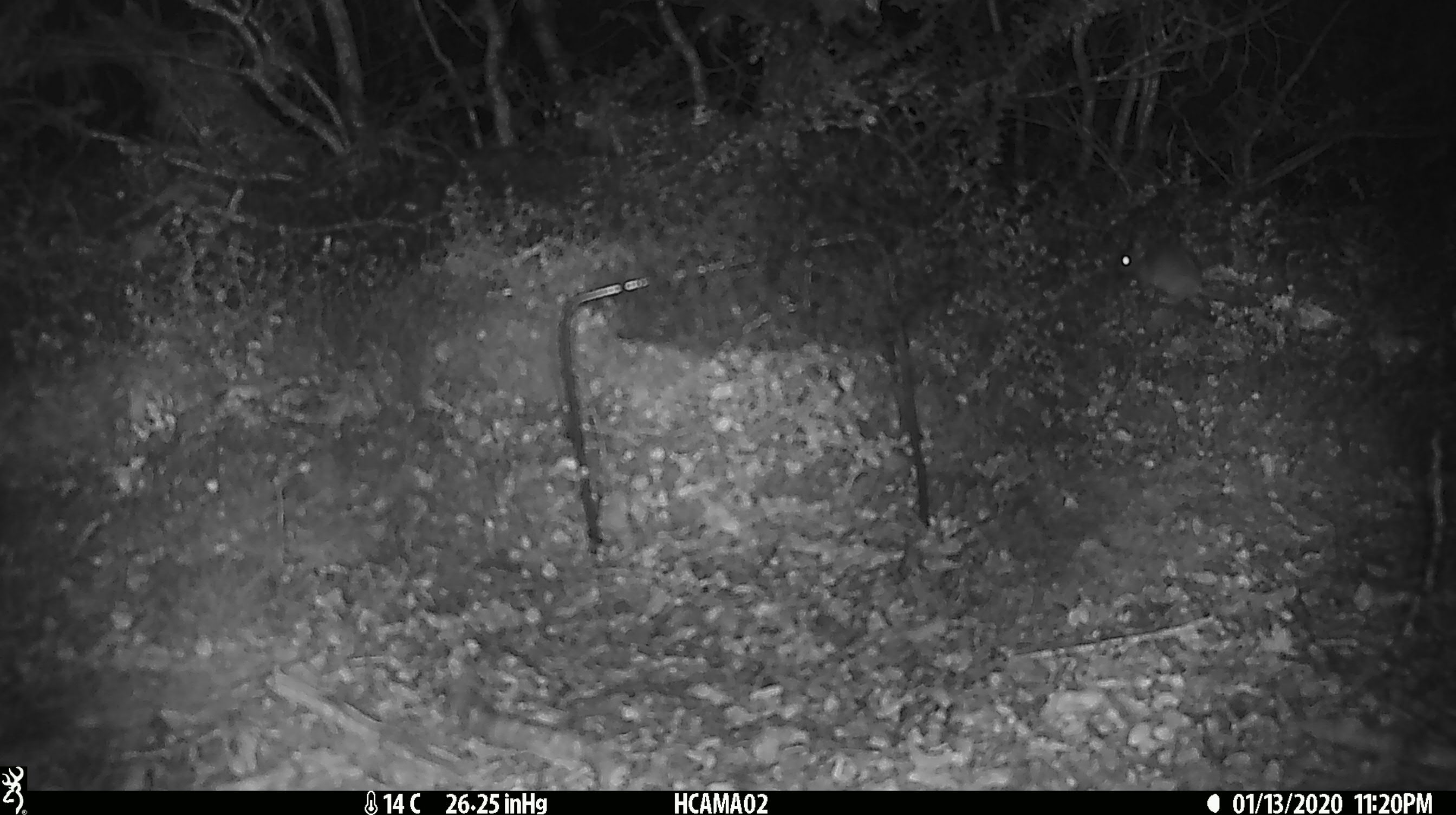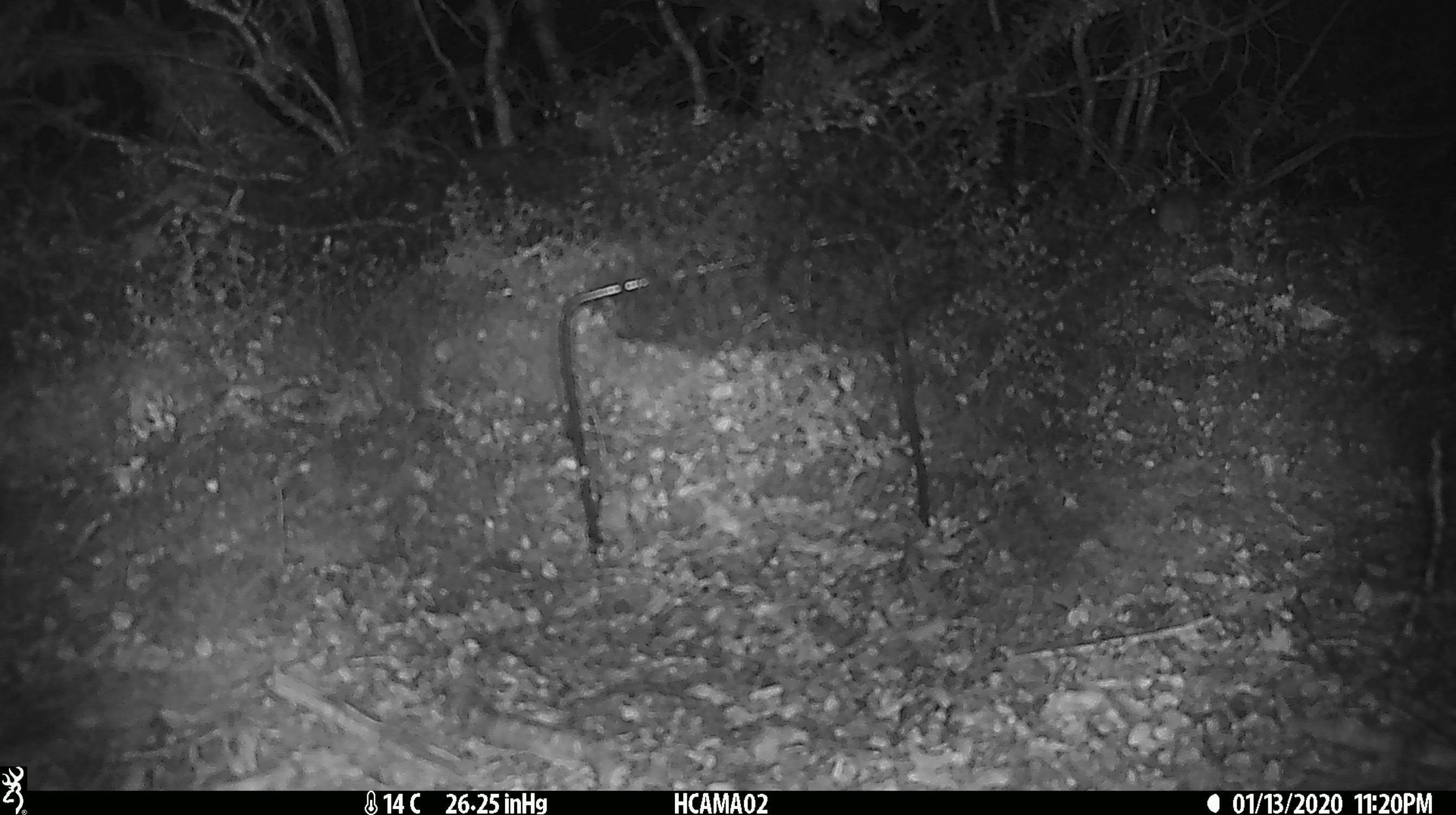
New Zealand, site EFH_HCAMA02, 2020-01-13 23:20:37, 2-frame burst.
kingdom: Animalia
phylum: Chordata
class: Mammalia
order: Rodentia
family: Muridae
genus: Mus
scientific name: Mus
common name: mouse